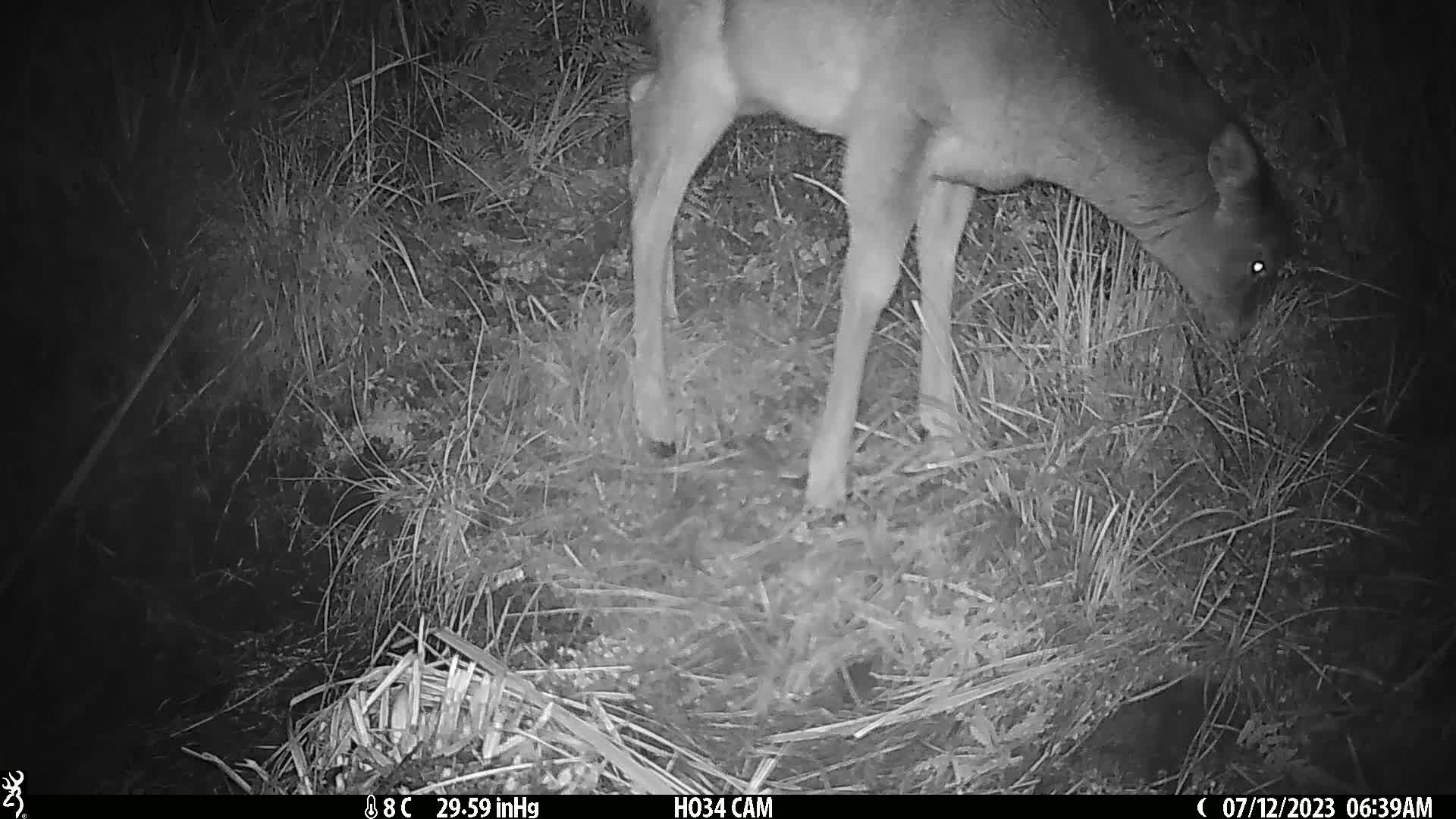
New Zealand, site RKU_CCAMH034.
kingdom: Animalia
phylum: Chordata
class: Mammalia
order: Artiodactyla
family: Cervidae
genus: Odocoileus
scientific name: Odocoileus virginianus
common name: white-tailed deer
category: white tailed deer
White tailed deer (white-tailed deer) (Odocoileus virginianus).